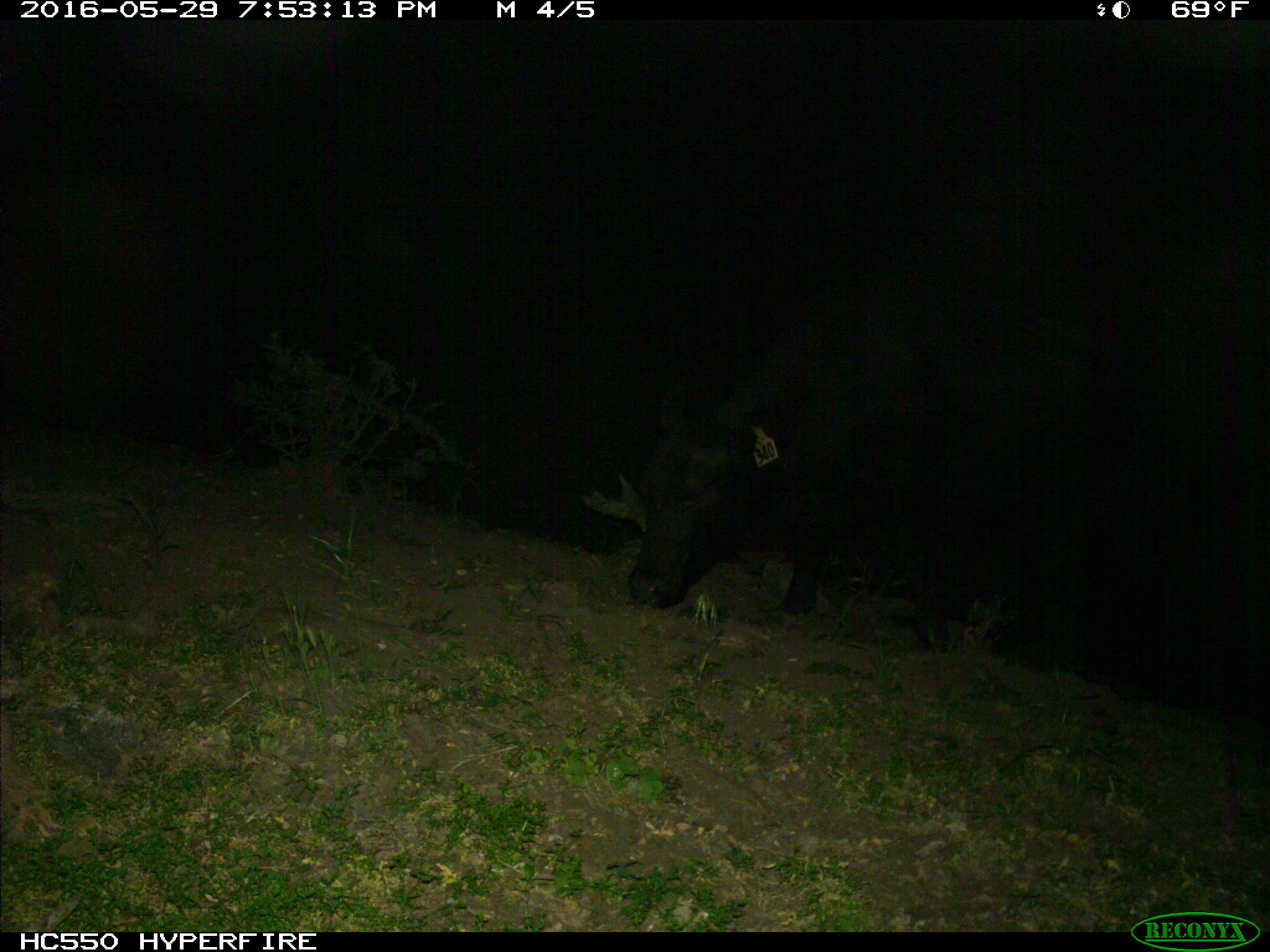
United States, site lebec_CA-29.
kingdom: Animalia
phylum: Chordata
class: Mammalia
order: Artiodactyla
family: Bovidae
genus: Bos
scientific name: Bos taurus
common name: domestic cow